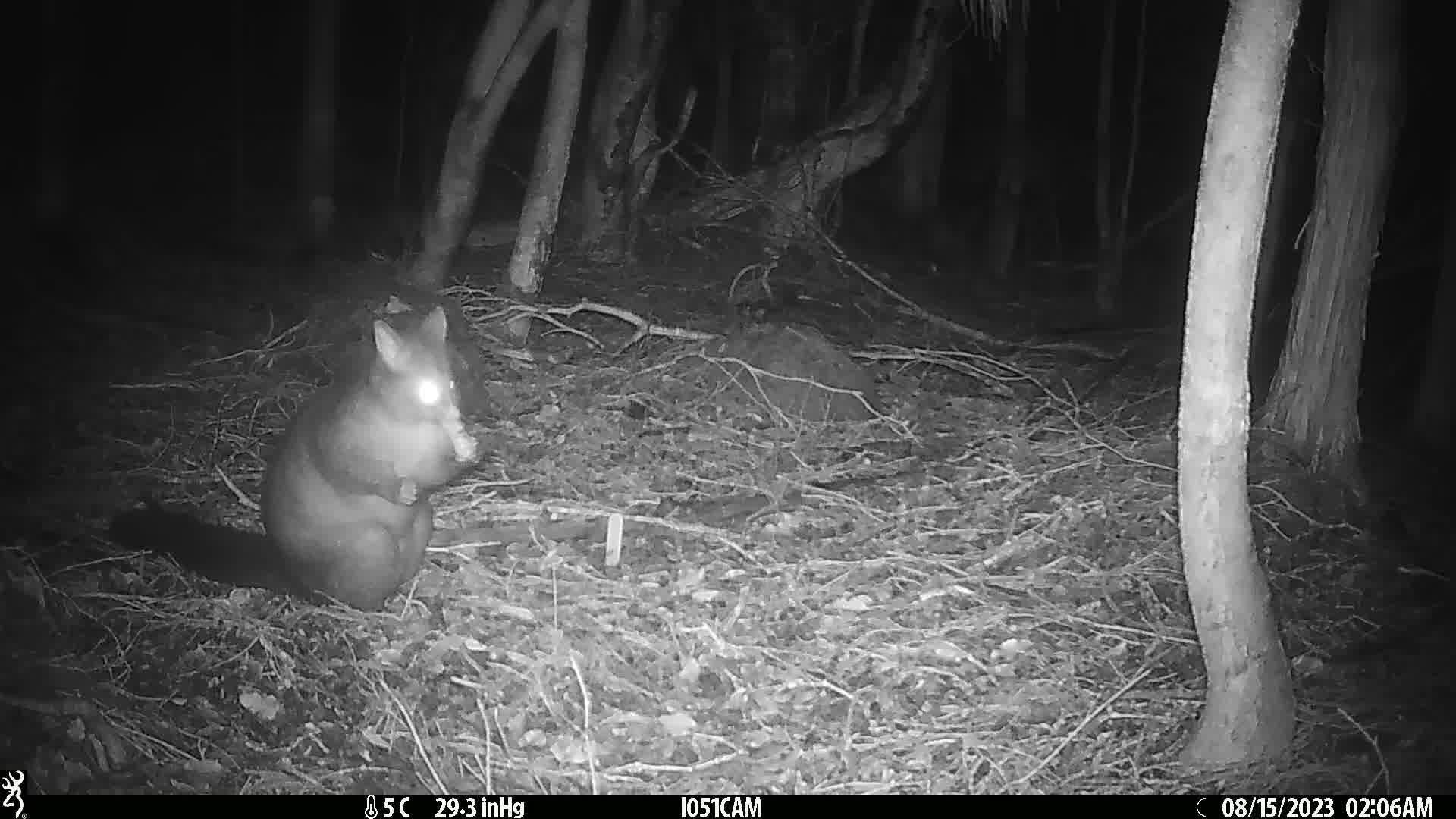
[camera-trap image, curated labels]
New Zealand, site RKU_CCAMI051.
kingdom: Animalia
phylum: Chordata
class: Mammalia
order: Diprotodontia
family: Phalangeridae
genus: Trichosurus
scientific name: Trichosurus vulpecula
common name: common brushtail possum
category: possum